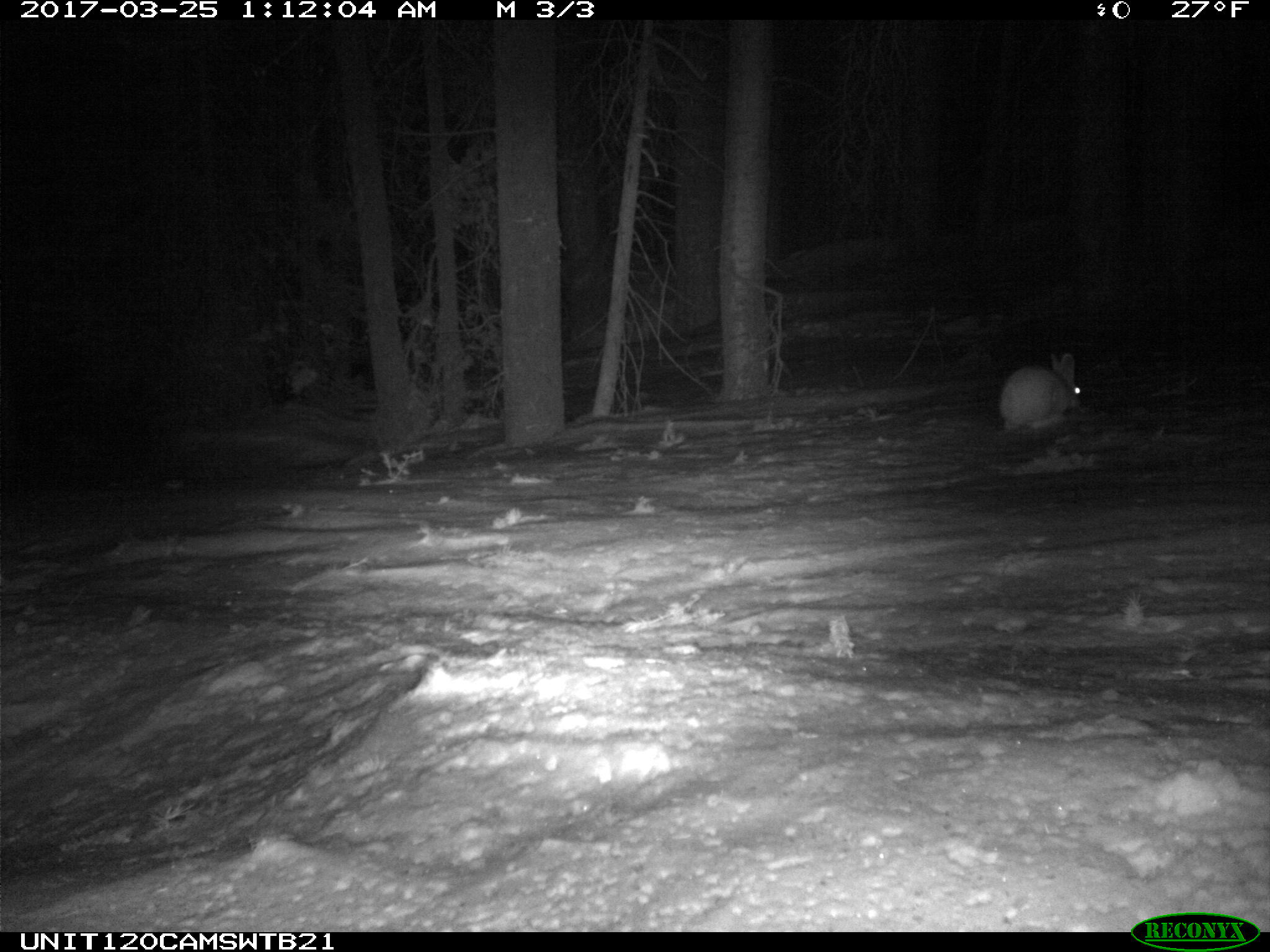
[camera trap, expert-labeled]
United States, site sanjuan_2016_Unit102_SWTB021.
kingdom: Animalia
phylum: Chordata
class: Mammalia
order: Lagomorpha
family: Leporidae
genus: Lepus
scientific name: Lepus americanus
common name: snowshoe hare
Lepus americanus (snowshoe hare).